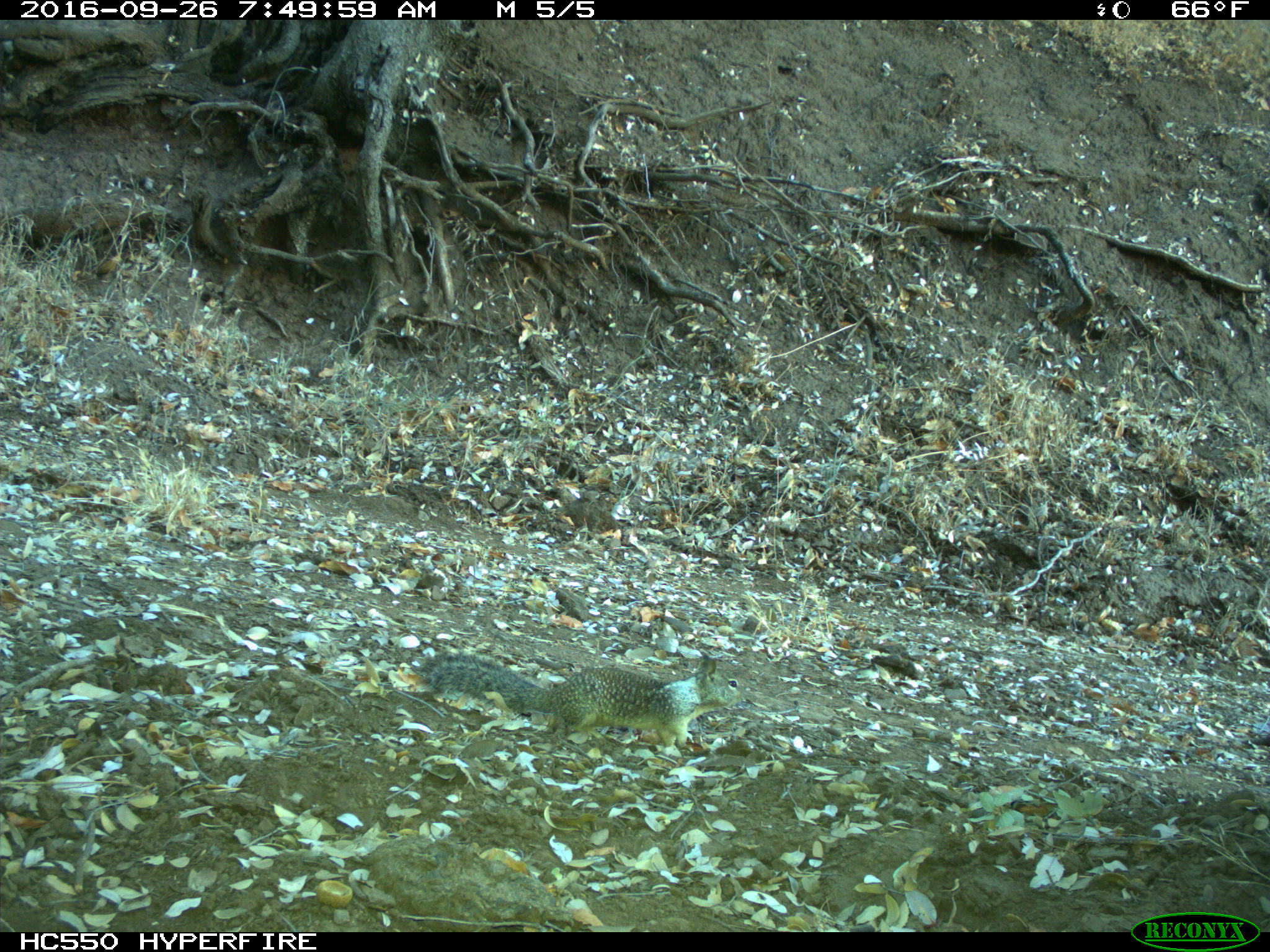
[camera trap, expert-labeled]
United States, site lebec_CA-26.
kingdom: Animalia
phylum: Chordata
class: Mammalia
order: Rodentia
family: Sciuridae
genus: Otospermophilus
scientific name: Otospermophilus beecheyi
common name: california ground squirrel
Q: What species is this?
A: Otospermophilus beecheyi (california ground squirrel).